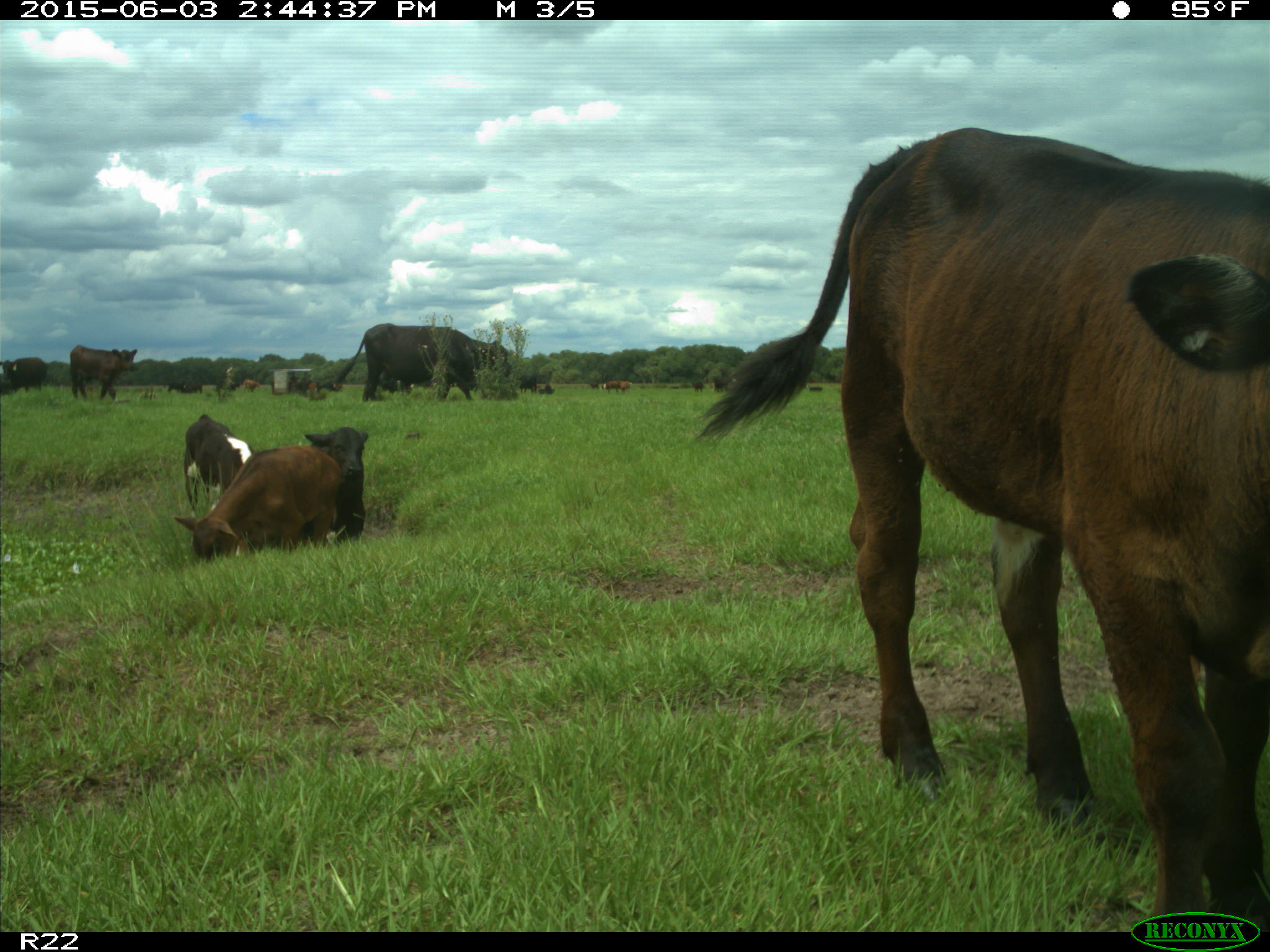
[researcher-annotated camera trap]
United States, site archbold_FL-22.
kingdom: Animalia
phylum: Chordata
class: Mammalia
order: Artiodactyla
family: Bovidae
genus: Bos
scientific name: Bos taurus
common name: domestic cow